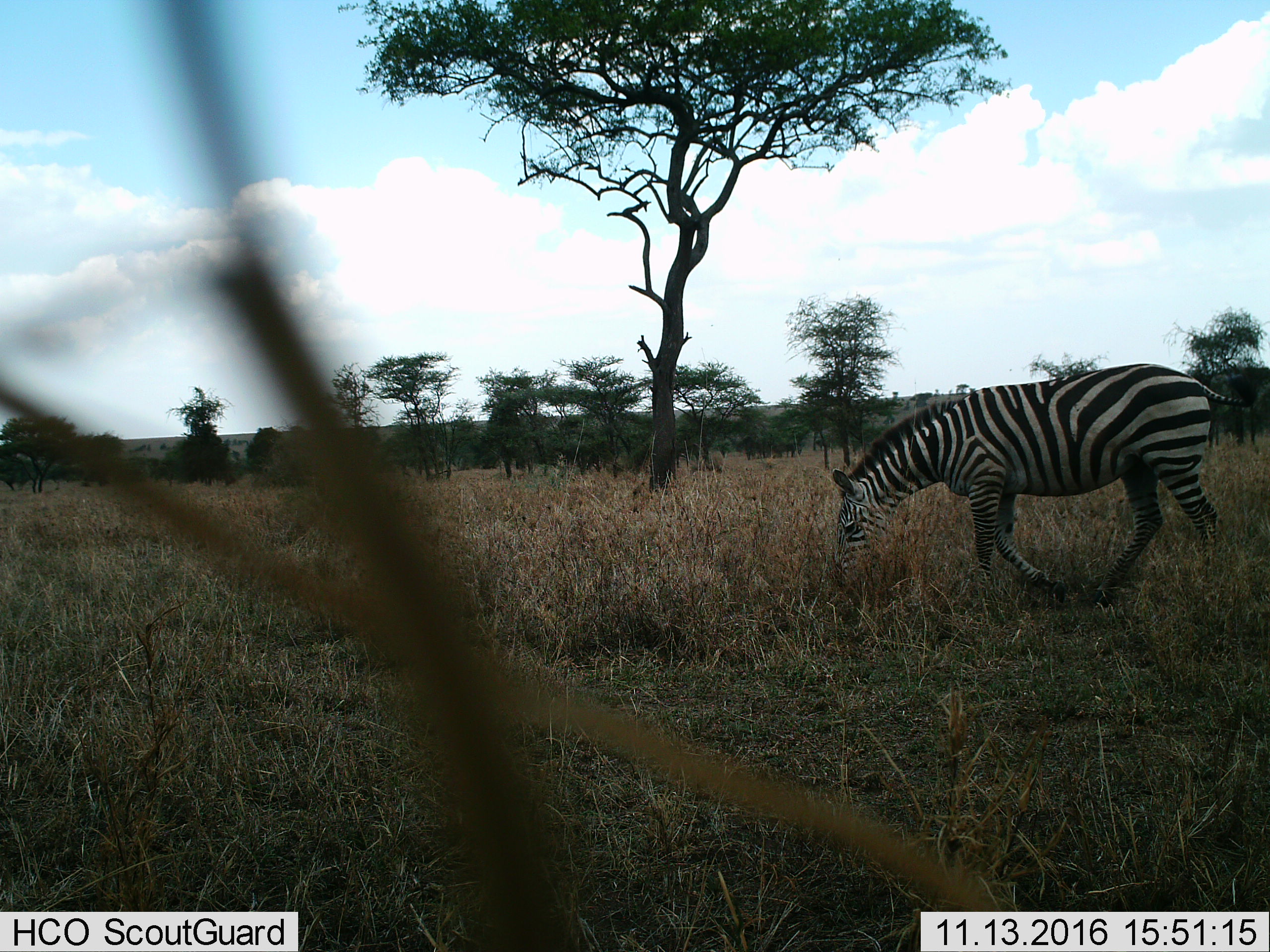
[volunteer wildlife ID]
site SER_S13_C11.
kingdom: Animalia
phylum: Chordata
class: Mammalia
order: Perissodactyla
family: Equidae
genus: Equus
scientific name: Equus quagga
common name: plains zebra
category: zebraplains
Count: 1.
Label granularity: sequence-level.